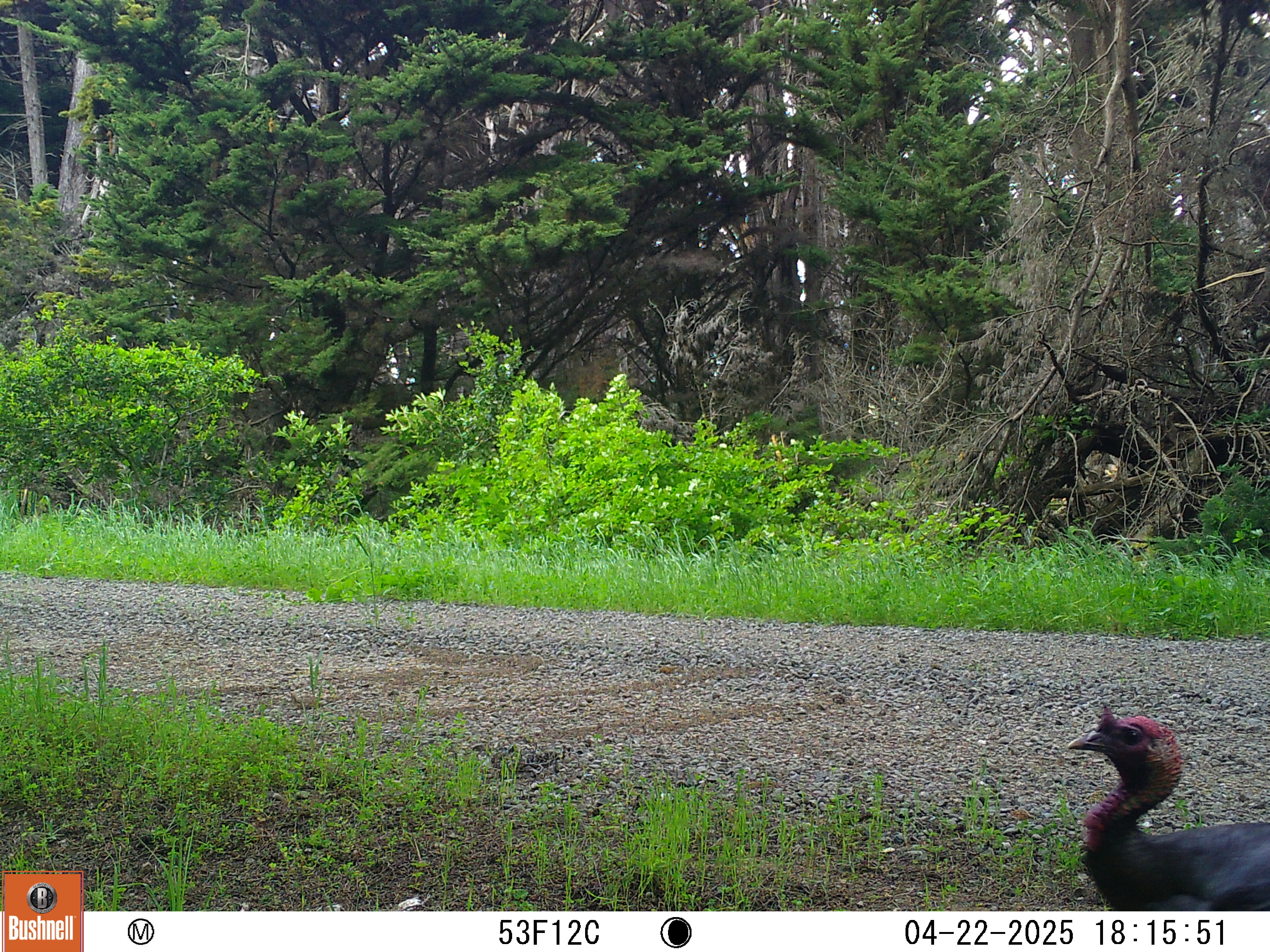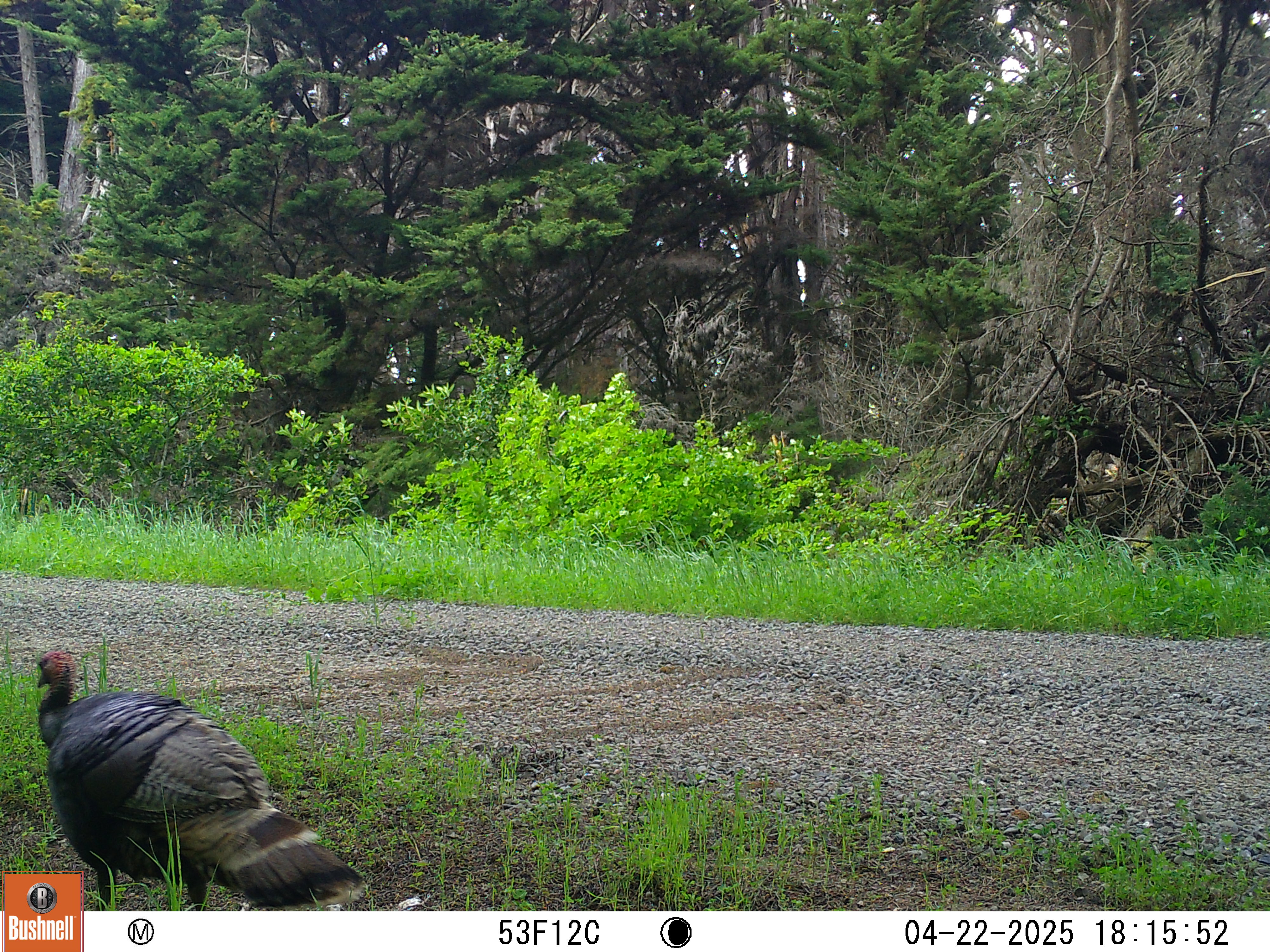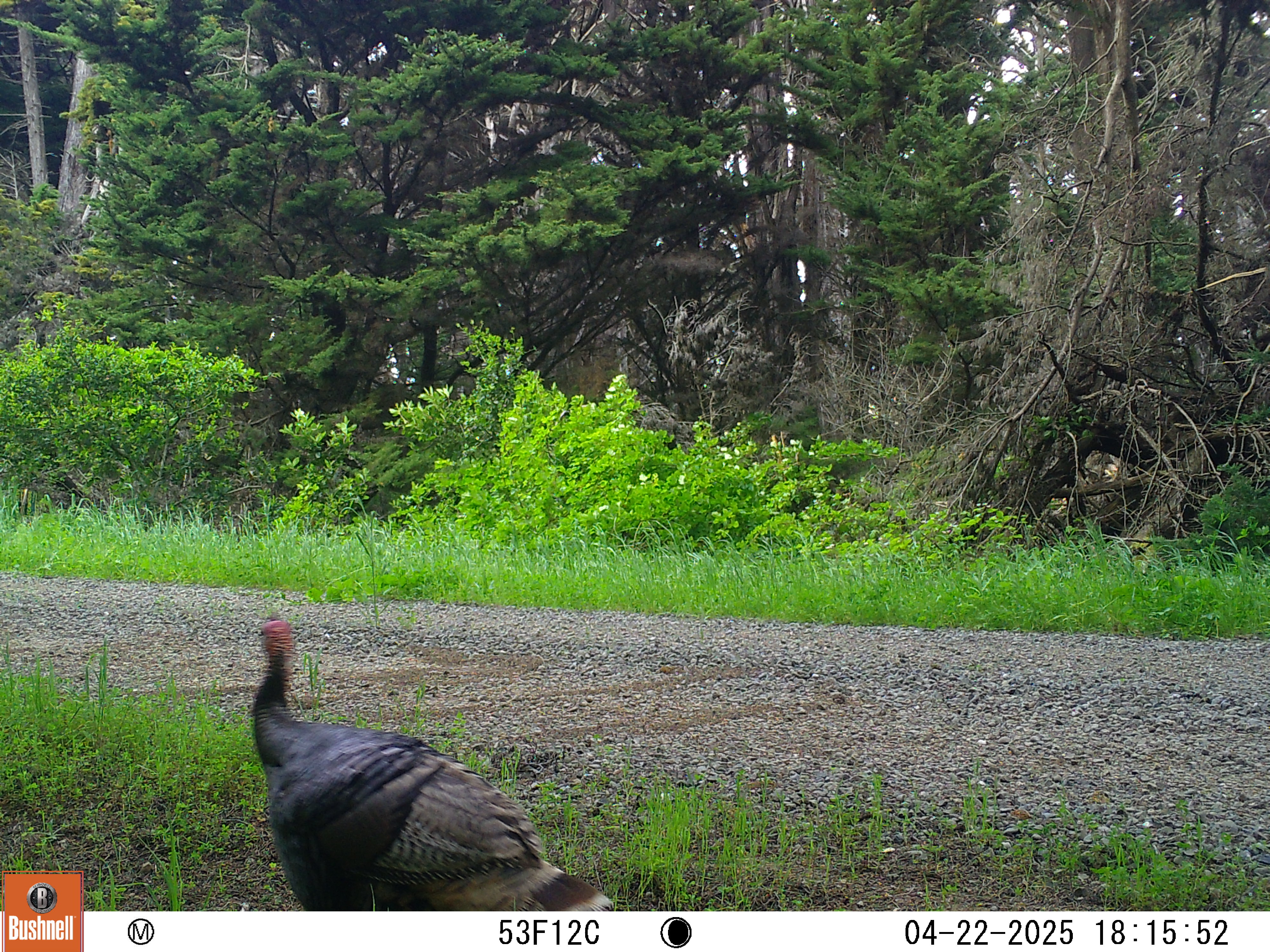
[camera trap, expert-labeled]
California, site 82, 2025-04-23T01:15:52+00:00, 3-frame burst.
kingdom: Animalia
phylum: Chordata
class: Aves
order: Galliformes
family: Phasianidae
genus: Meleagris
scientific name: Meleagris gallopavo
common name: turkey